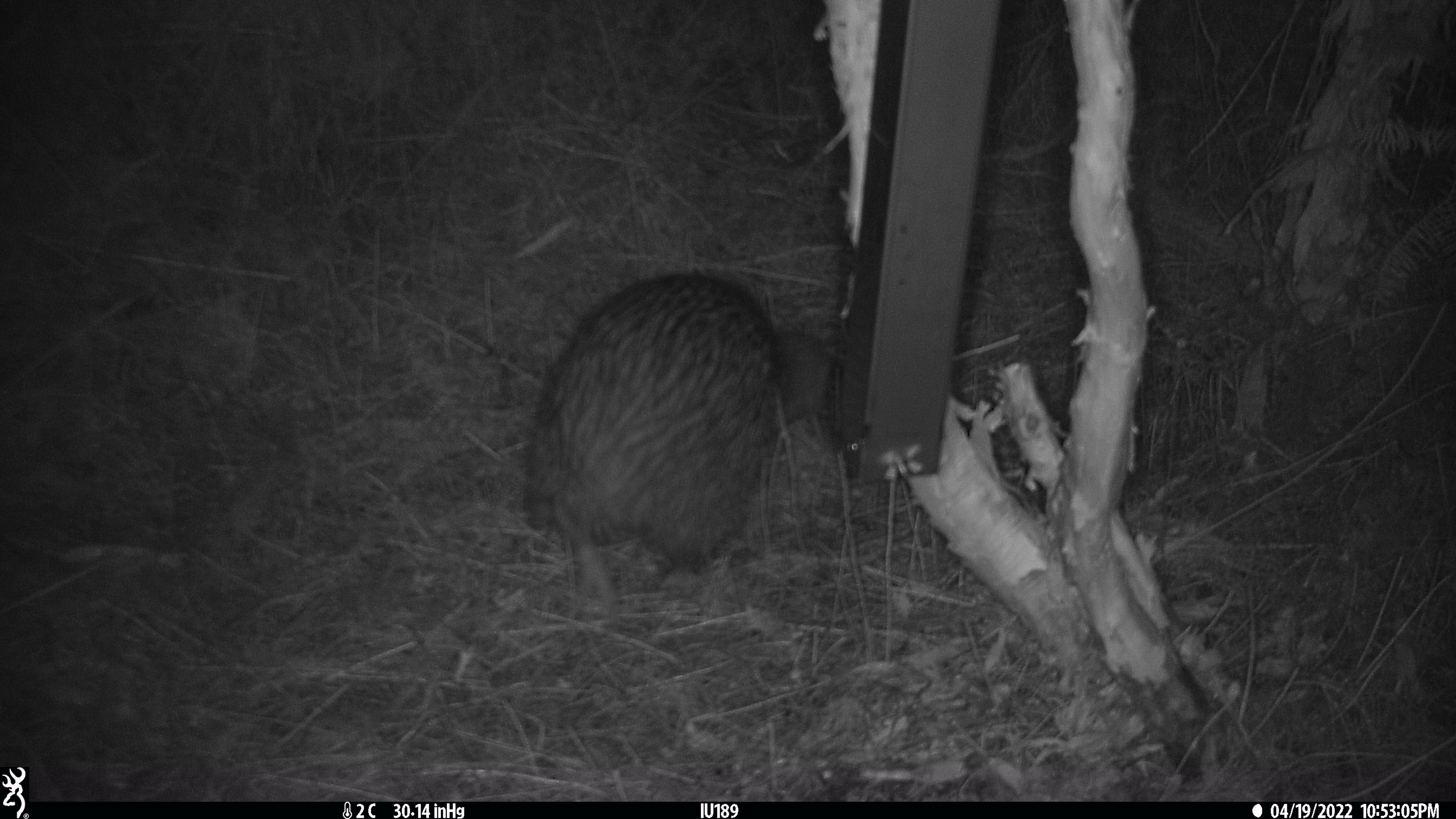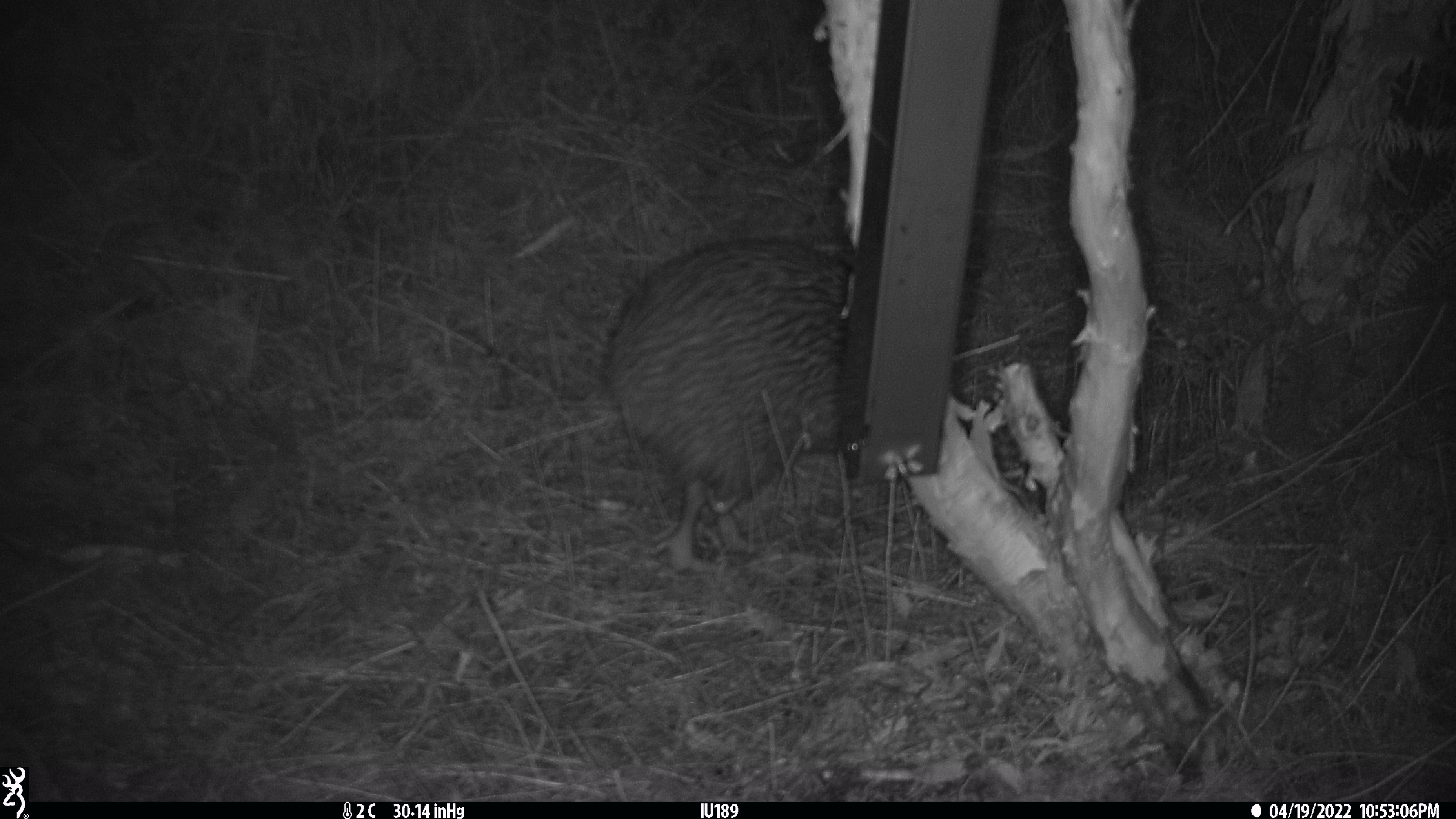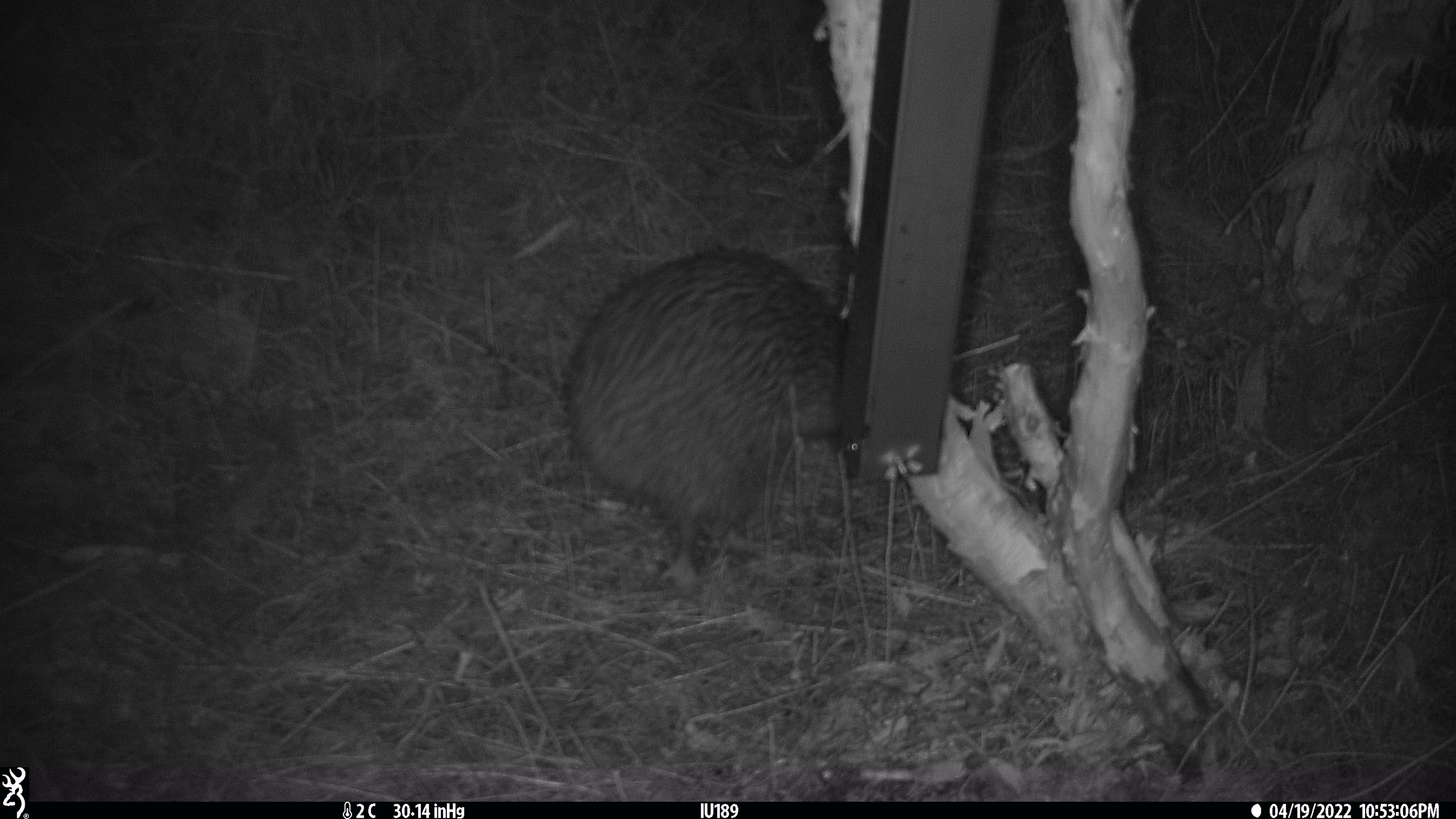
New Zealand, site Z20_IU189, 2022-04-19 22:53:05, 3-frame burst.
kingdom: Animalia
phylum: Chordata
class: Aves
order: Apterygiformes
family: Apterygidae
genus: Apteryx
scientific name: Apteryx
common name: kiwi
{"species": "kiwi (Apteryx)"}